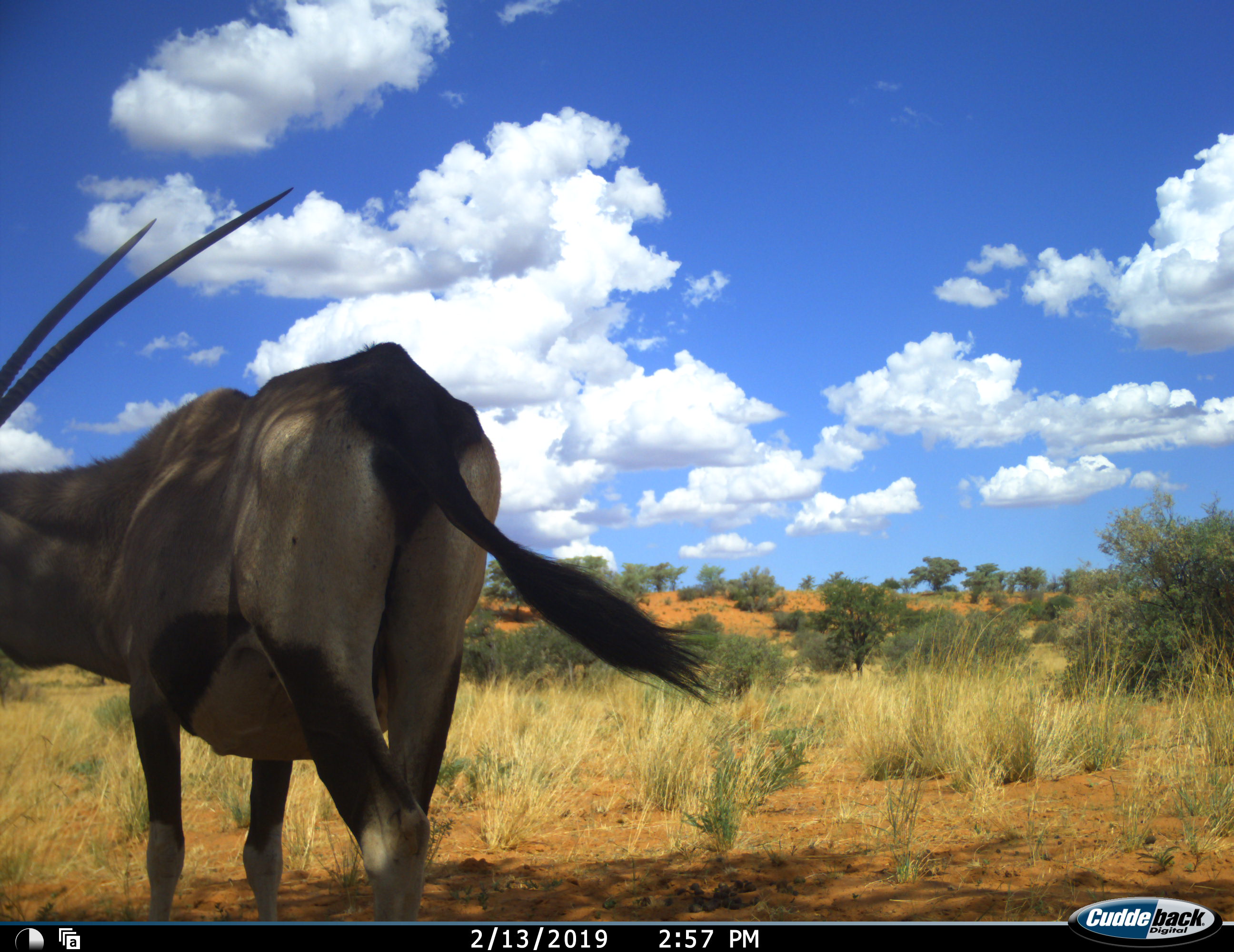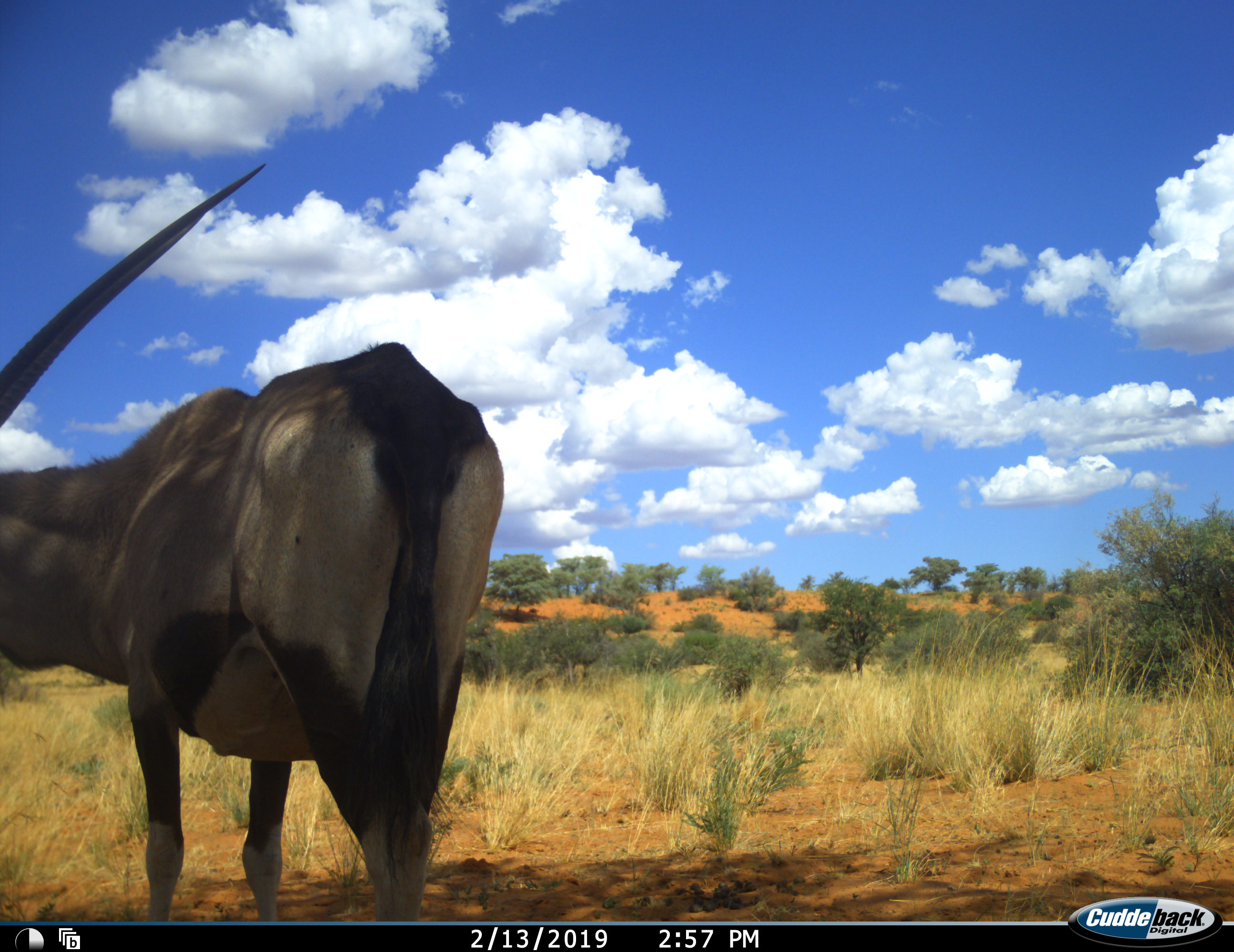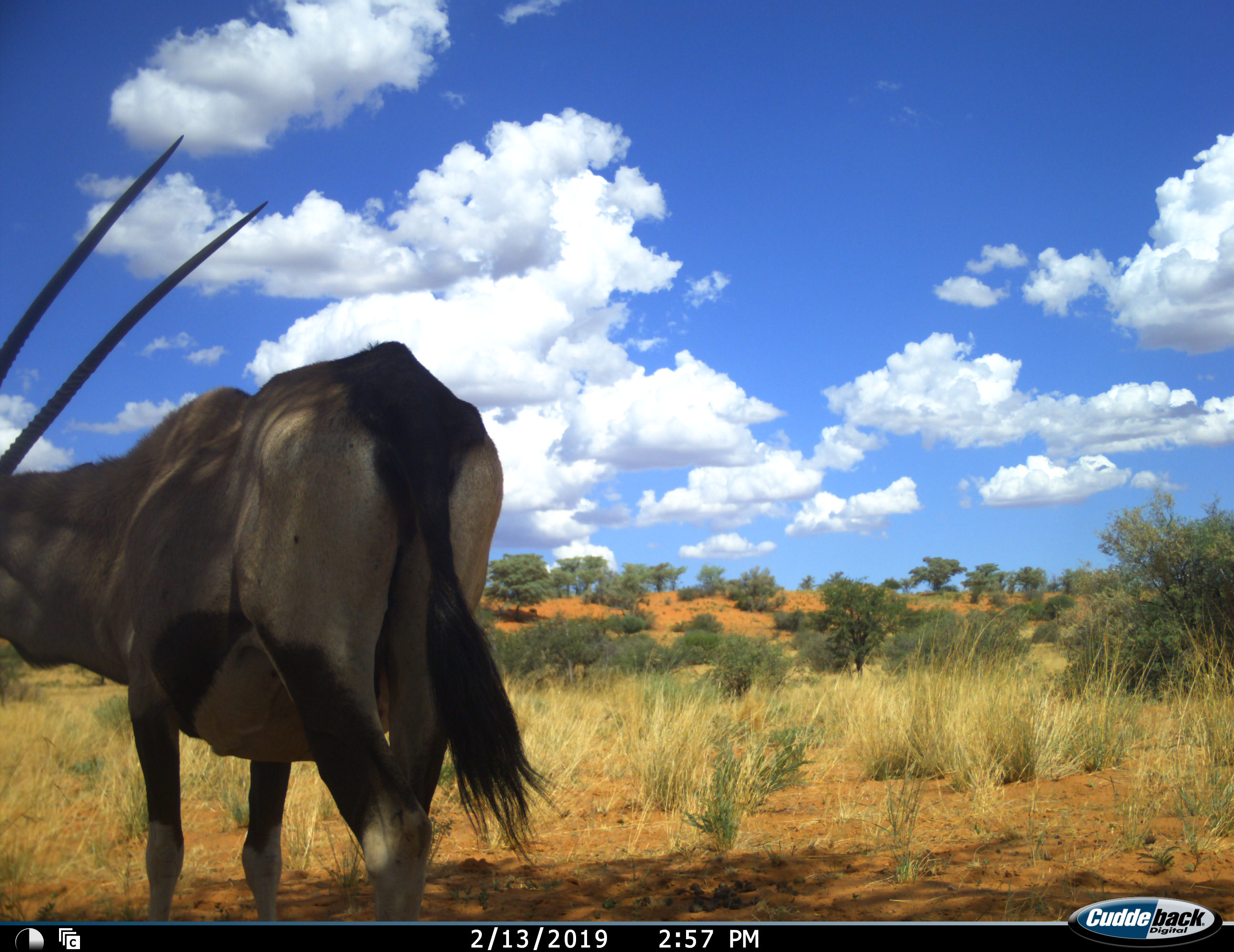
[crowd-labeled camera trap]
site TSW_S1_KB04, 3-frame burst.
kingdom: Animalia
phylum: Chordata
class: Mammalia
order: Artiodactyla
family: Bovidae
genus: Oryx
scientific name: Oryx gazella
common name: gemsbok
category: oryx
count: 1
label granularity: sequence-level